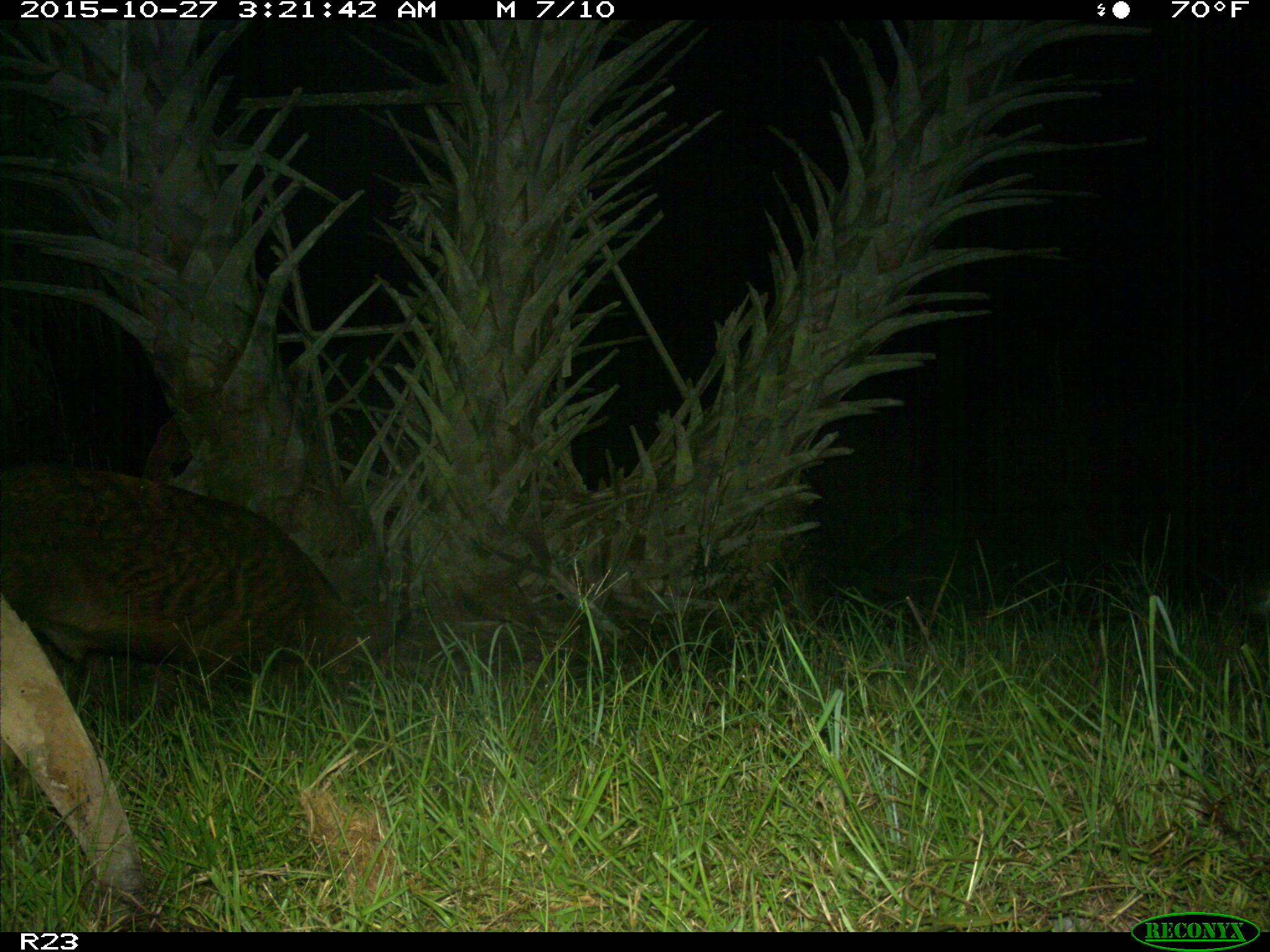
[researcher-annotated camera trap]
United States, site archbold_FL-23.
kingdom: Animalia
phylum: Chordata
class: Mammalia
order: Artiodactyla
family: Suidae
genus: Sus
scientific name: Sus scrofa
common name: wild boar